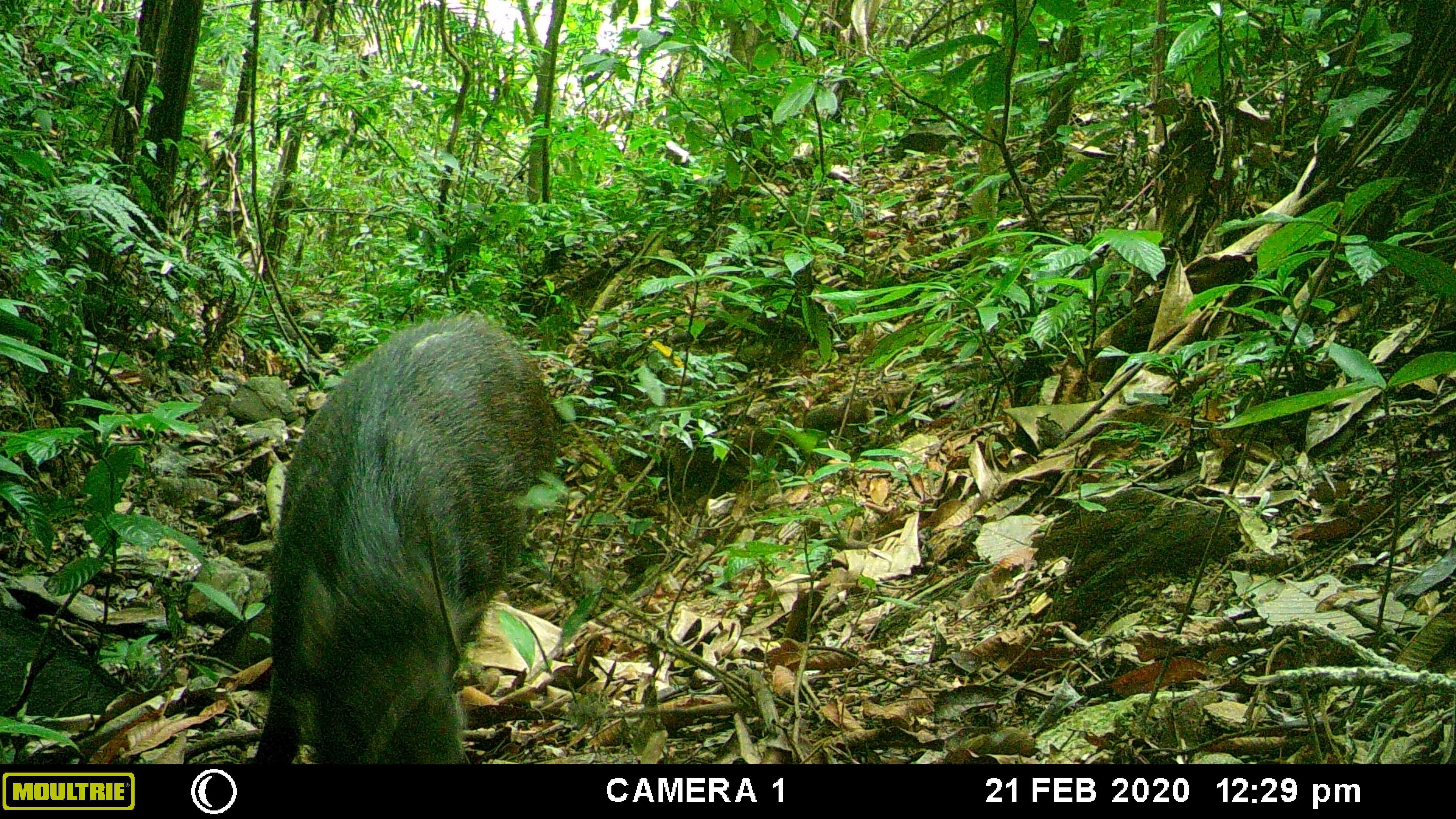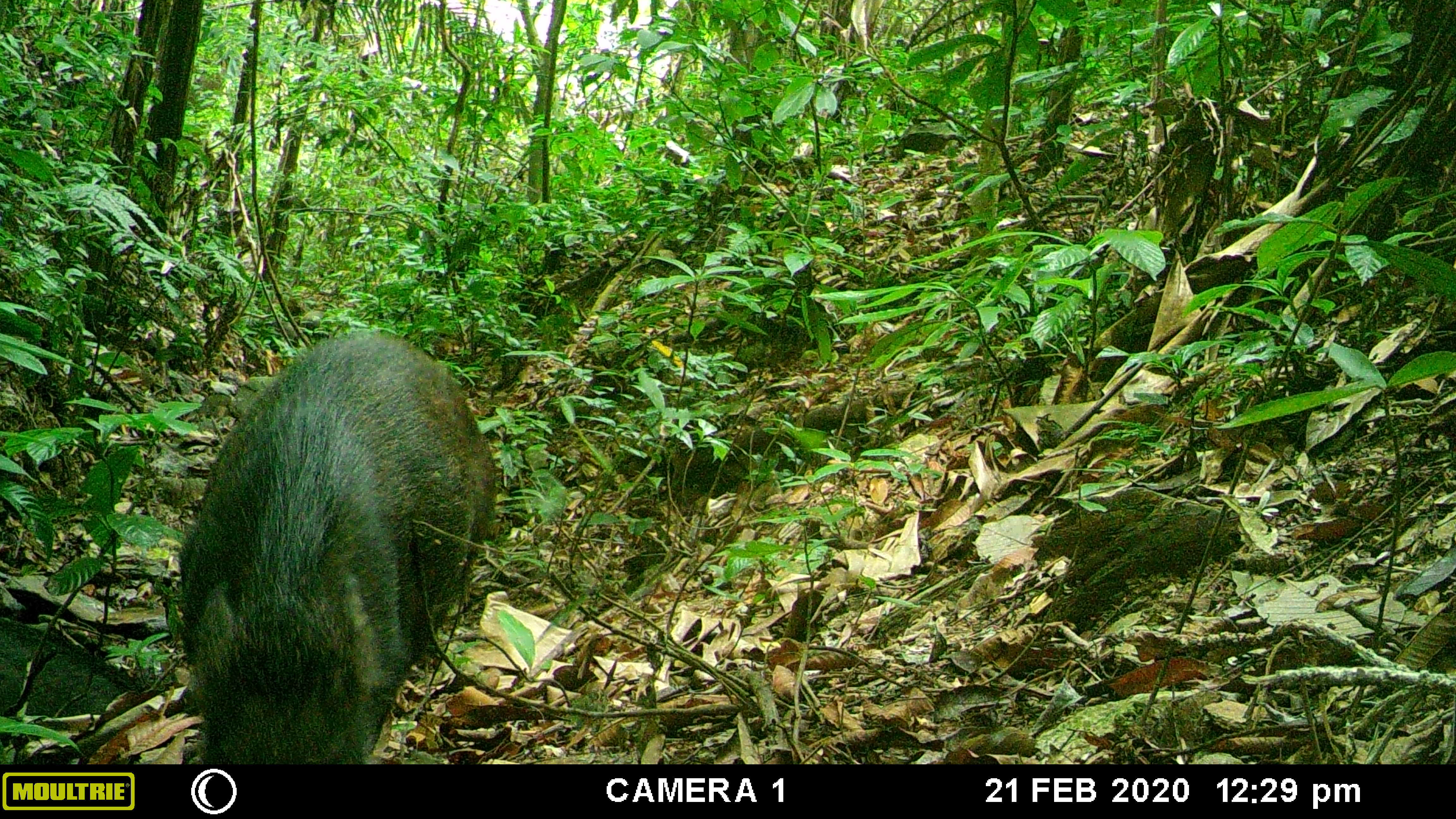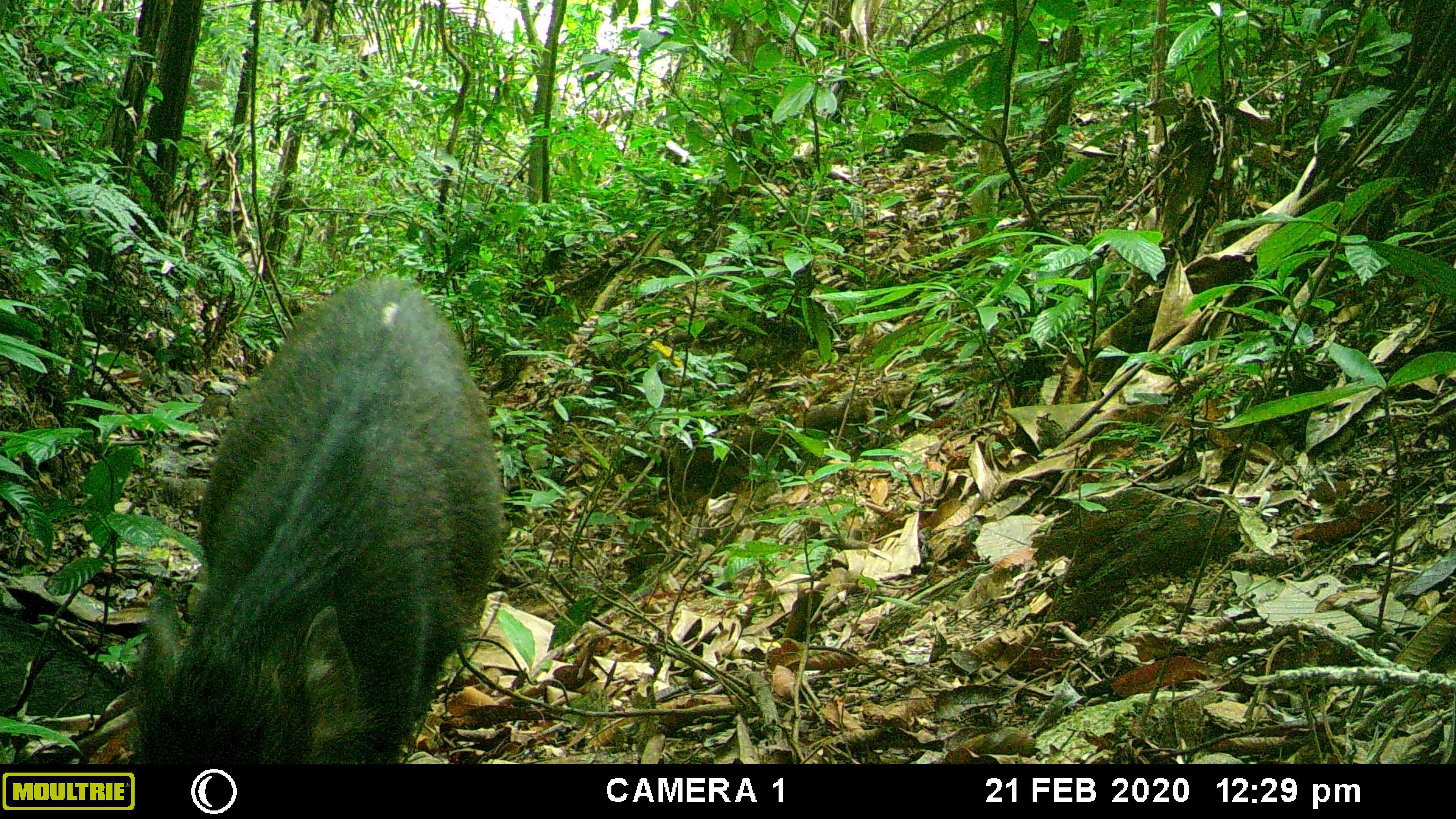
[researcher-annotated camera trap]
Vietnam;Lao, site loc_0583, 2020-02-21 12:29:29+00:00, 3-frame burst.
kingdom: Animalia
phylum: Chordata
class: Mammalia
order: Artiodactyla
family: Suidae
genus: Sus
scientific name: Sus scrofa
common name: eurasian wild pig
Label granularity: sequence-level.